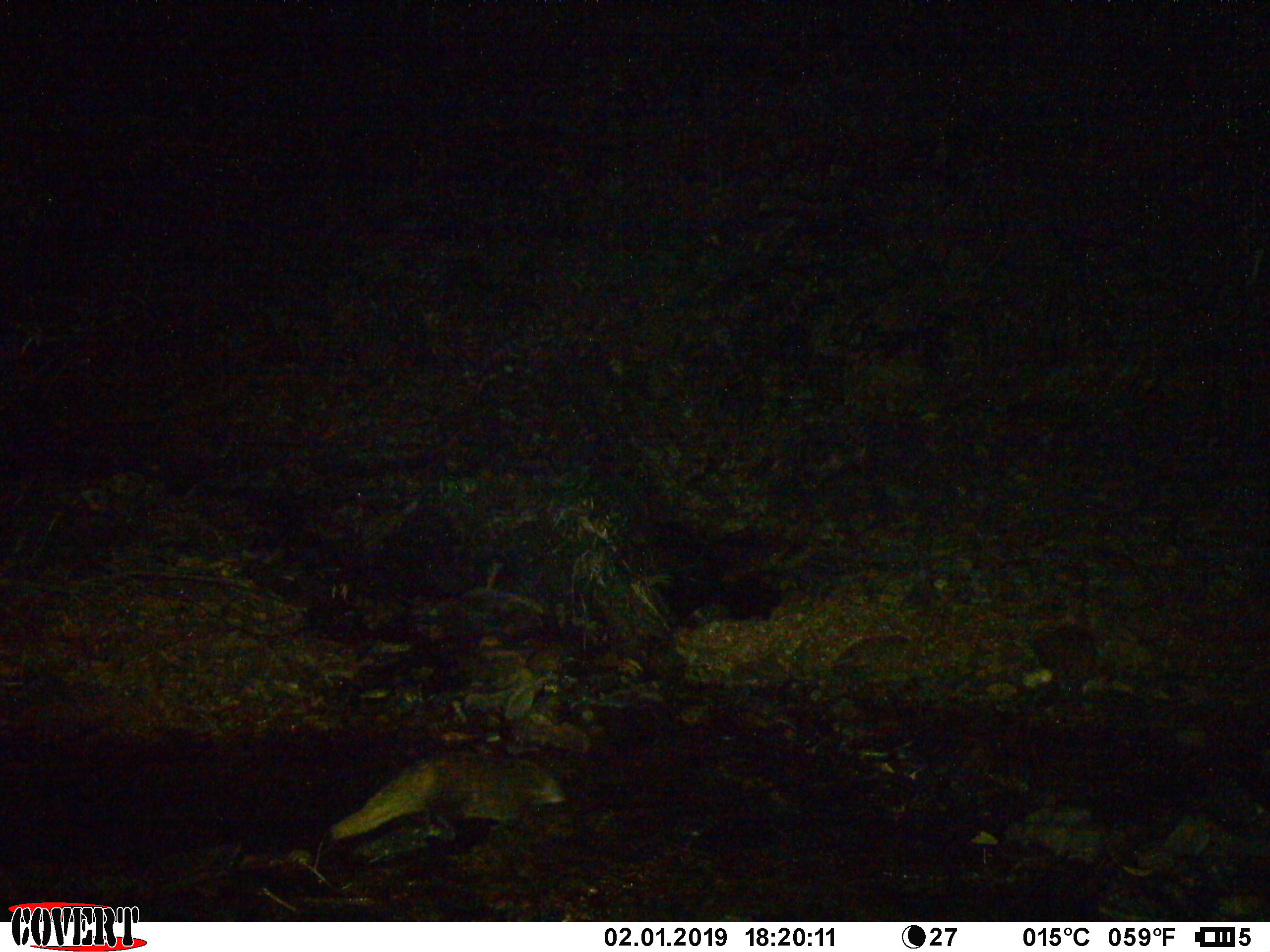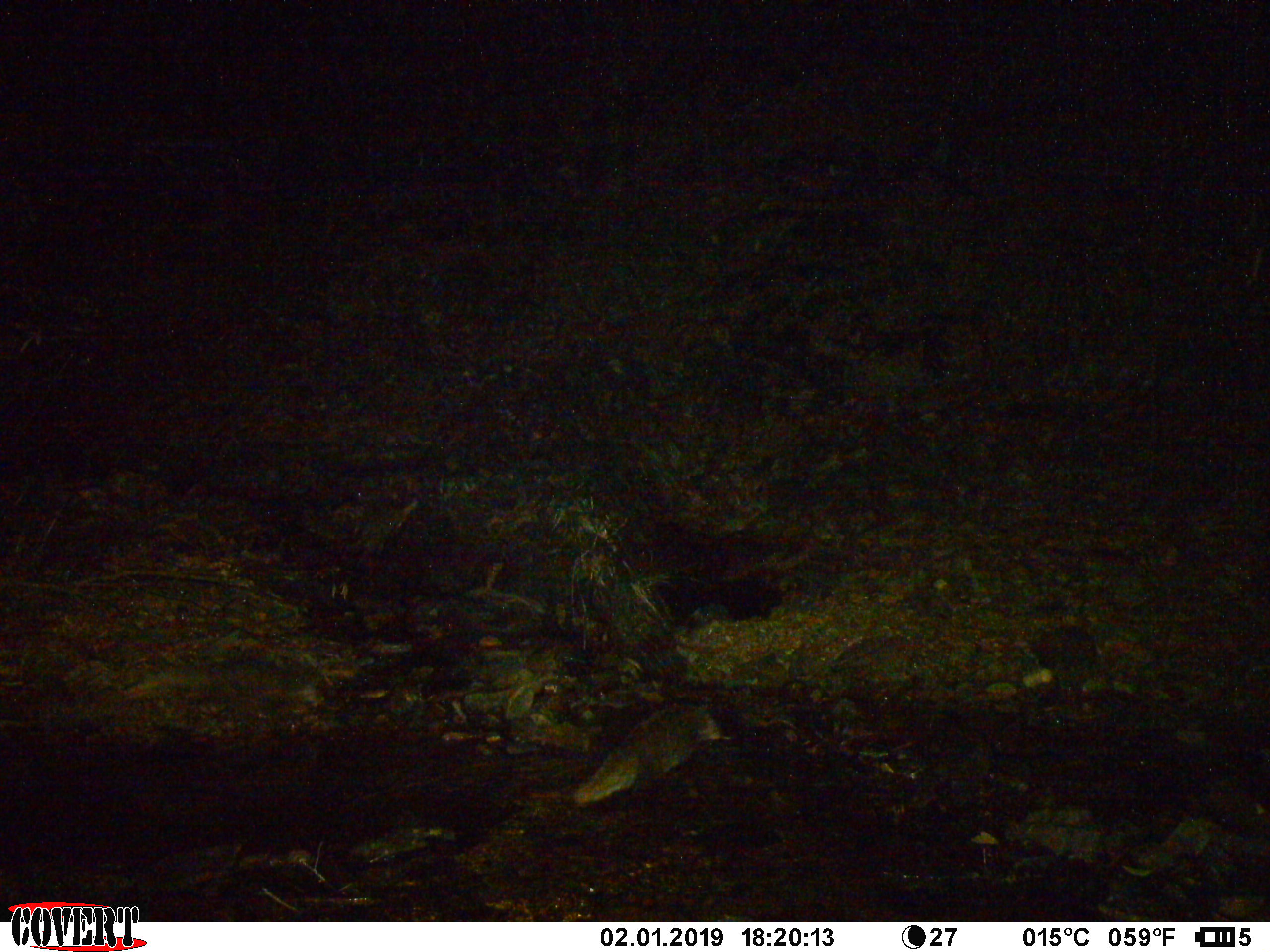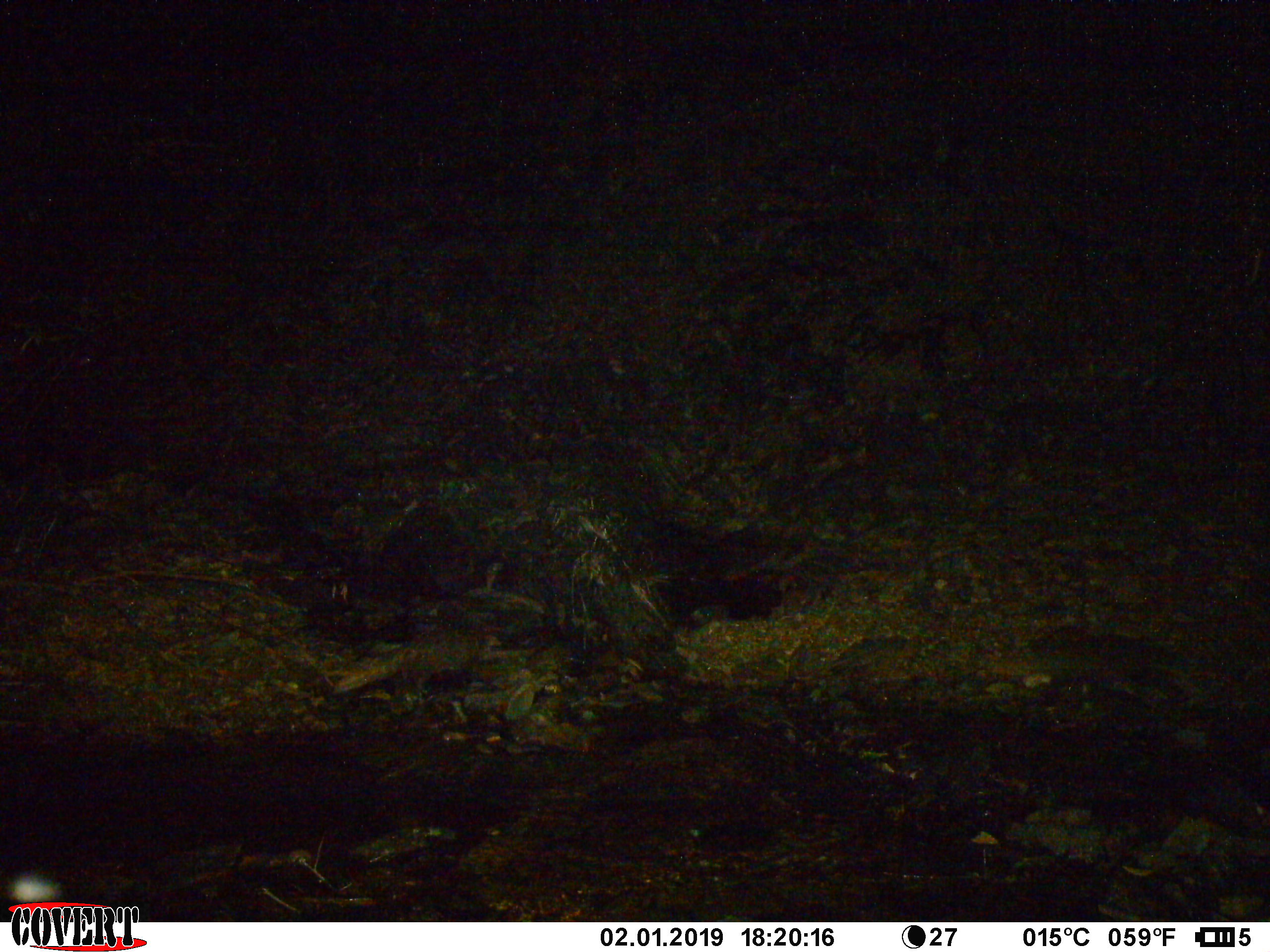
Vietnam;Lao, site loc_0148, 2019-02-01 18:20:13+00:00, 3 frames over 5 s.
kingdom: Animalia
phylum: Chordata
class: Mammalia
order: Carnivora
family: Herpestidae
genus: Urva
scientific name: Urva urva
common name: crab-eating mongoose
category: crab eating mongoose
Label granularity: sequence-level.